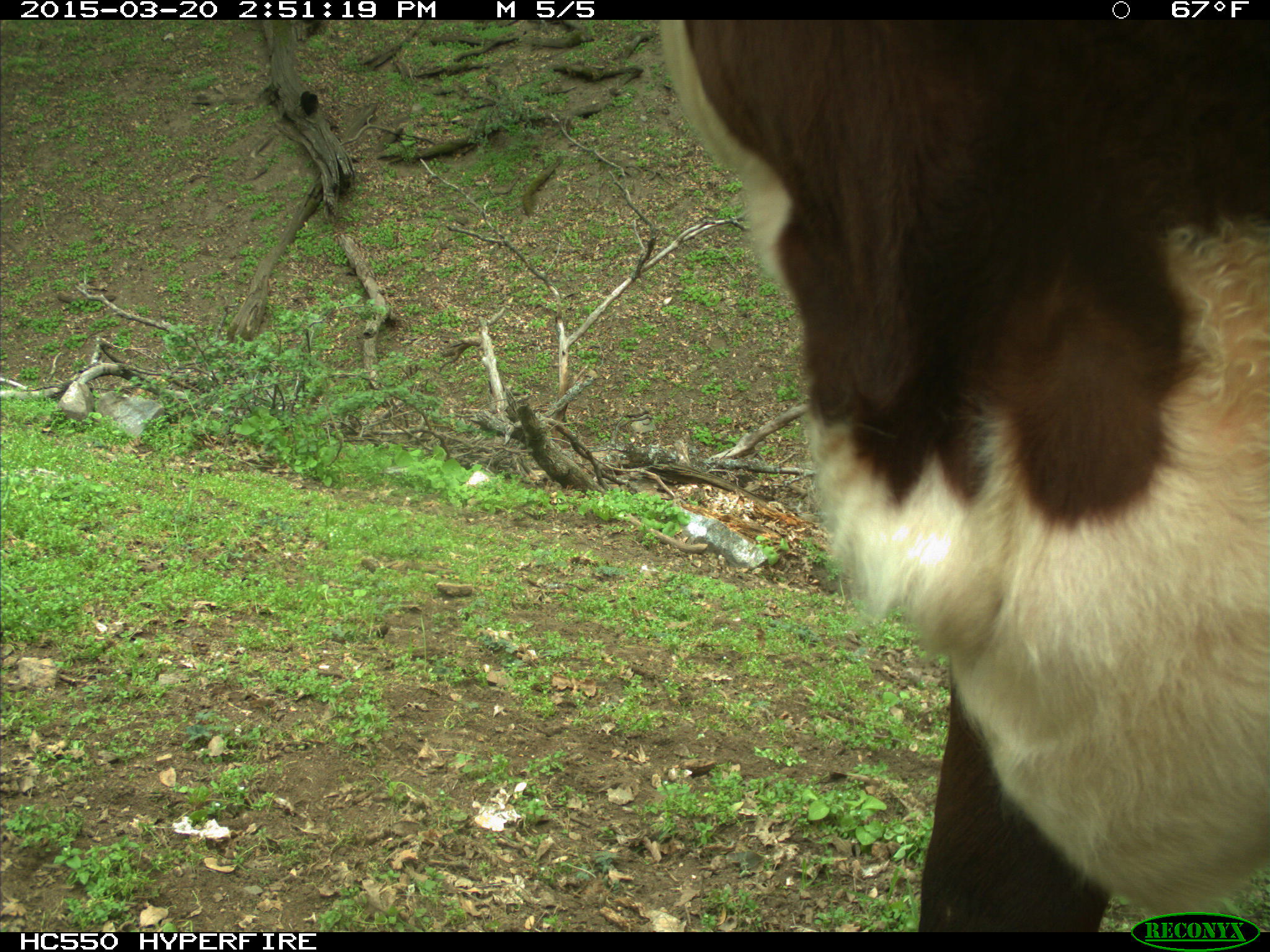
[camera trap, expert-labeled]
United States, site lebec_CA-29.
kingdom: Animalia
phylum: Chordata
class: Mammalia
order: Artiodactyla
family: Bovidae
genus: Bos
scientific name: Bos taurus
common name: domestic cow